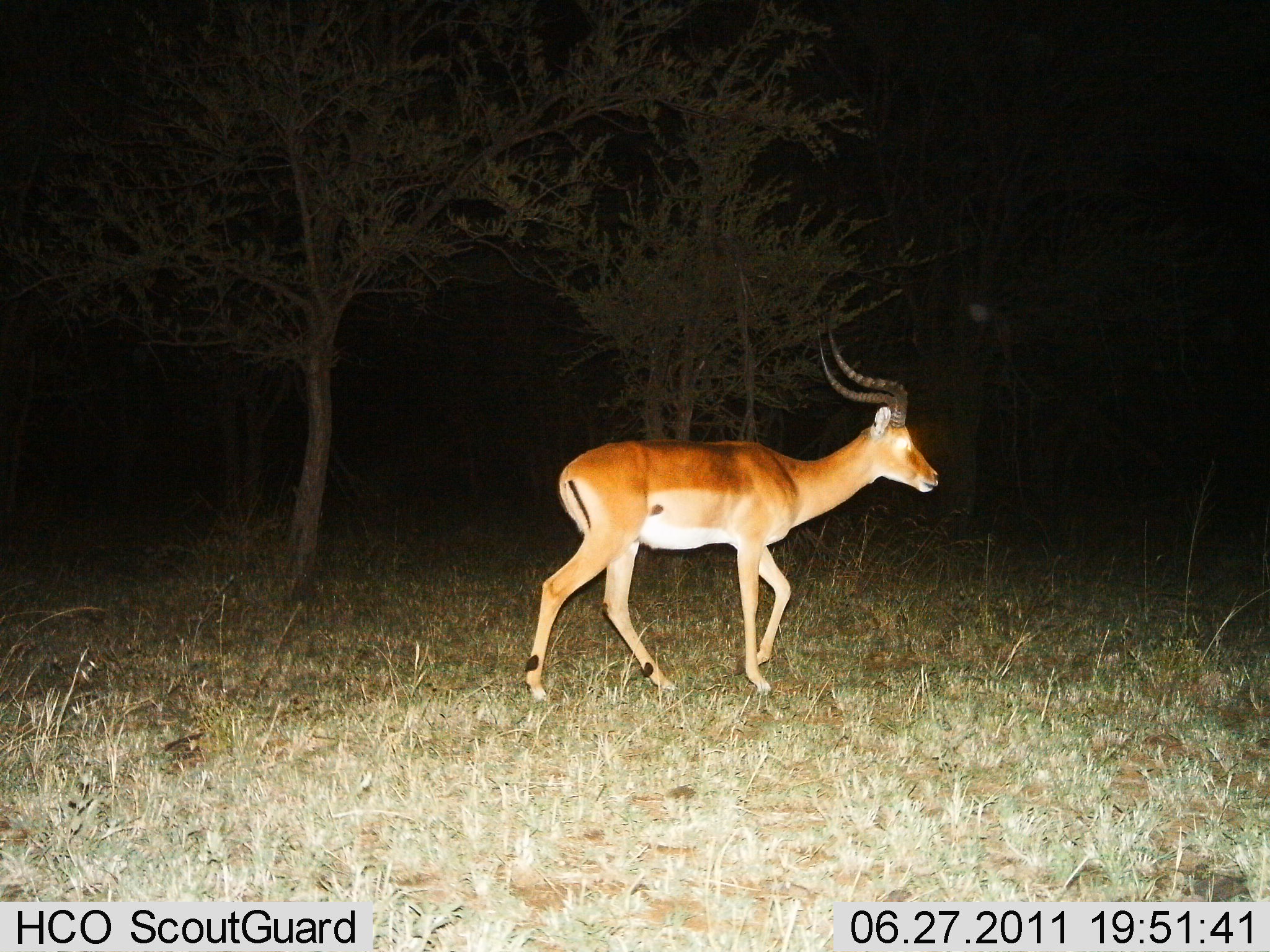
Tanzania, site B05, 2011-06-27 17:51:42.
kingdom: Animalia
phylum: Chordata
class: Mammalia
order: Artiodactyla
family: Bovidae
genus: Aepyceros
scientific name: Aepyceros melampus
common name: impala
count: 1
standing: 38%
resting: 0%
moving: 77%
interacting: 0%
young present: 0%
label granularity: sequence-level